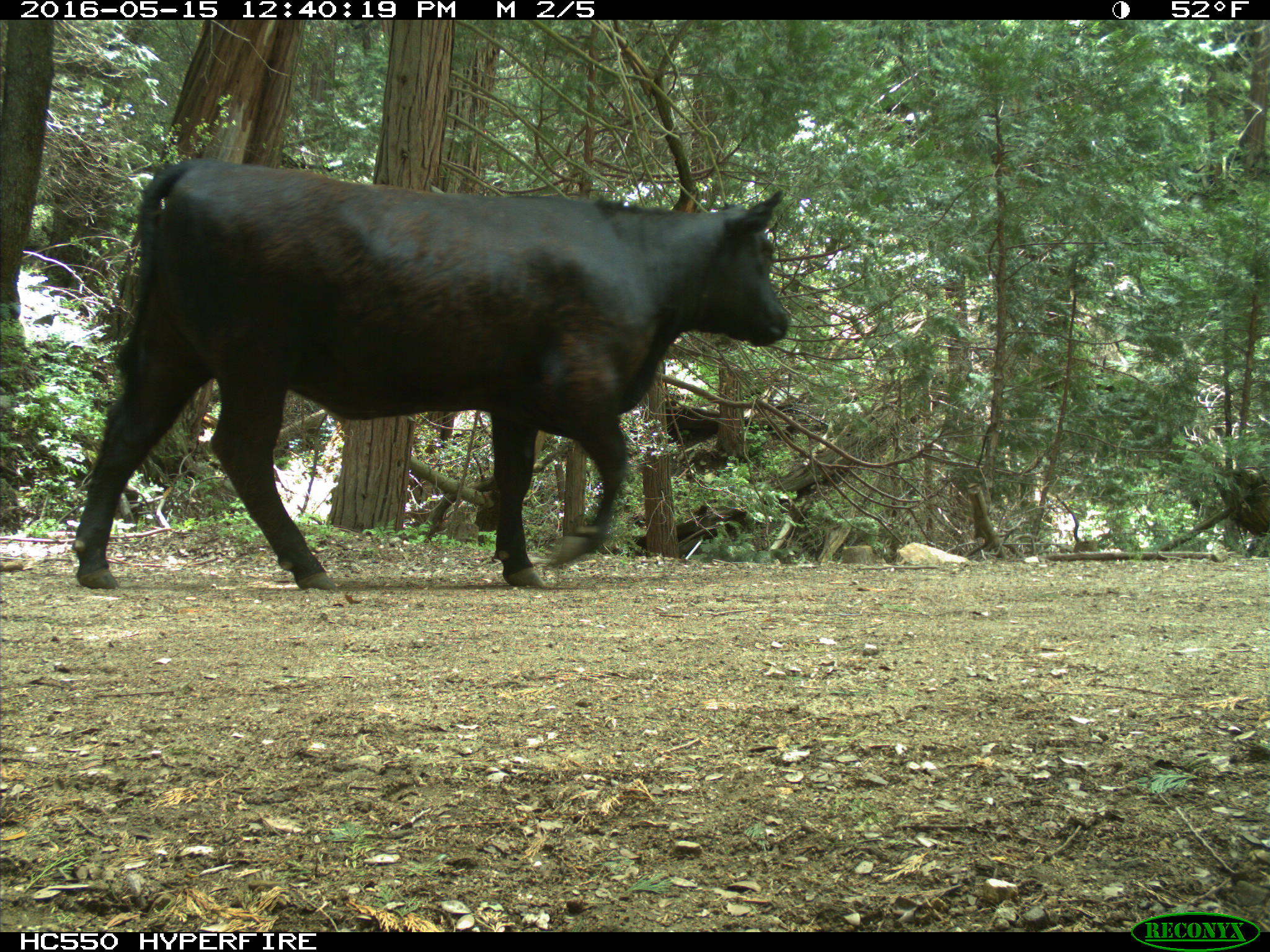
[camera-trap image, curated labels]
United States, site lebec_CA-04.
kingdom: Animalia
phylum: Chordata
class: Mammalia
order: Artiodactyla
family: Bovidae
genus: Bos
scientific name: Bos taurus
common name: domestic cow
Bos taurus (domestic cow).